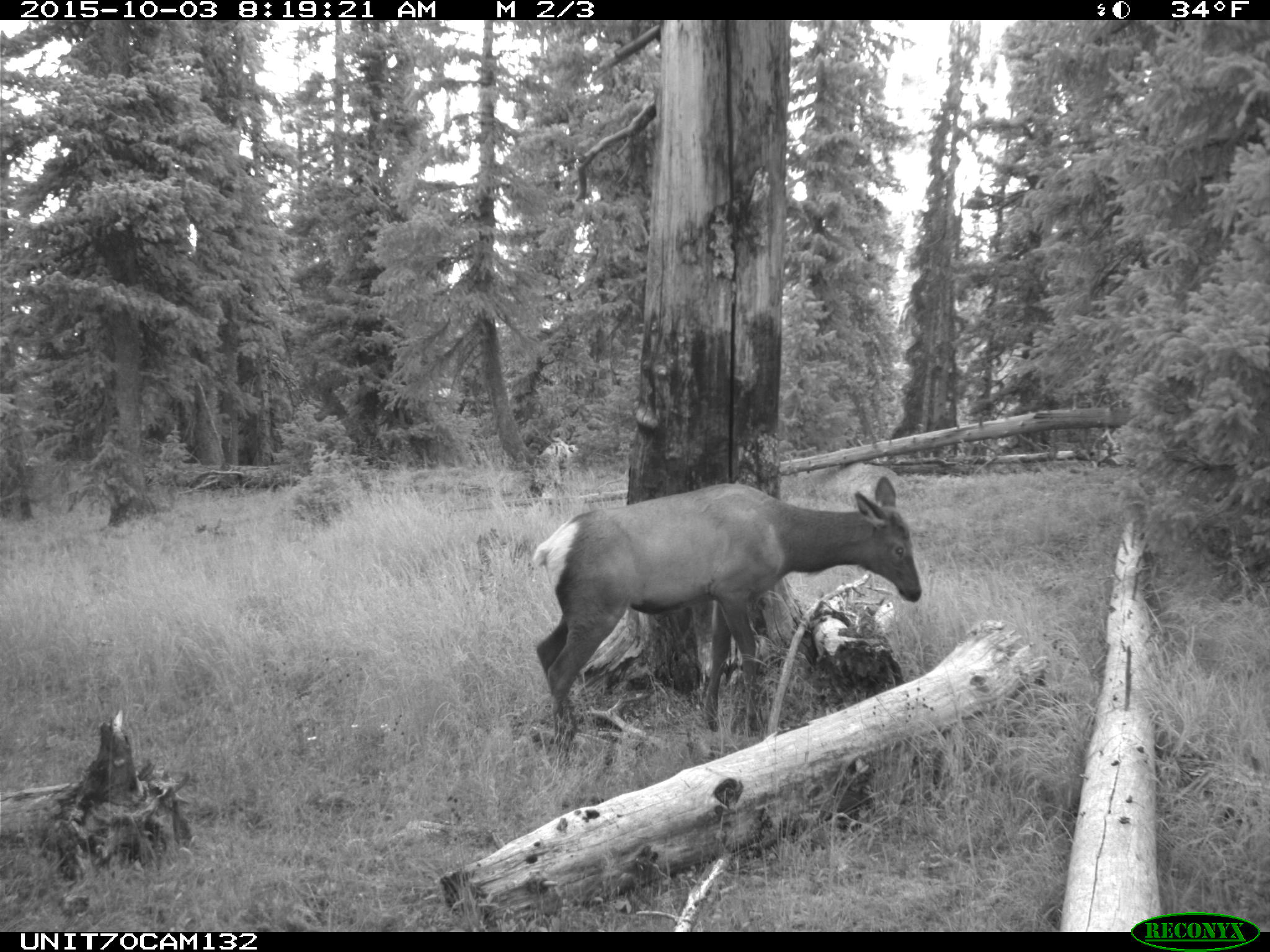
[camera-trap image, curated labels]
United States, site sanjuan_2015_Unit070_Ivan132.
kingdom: Animalia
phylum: Chordata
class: Mammalia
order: Artiodactyla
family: Cervidae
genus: Cervus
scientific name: Cervus elaphus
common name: red deer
Cervus elaphus (red deer).